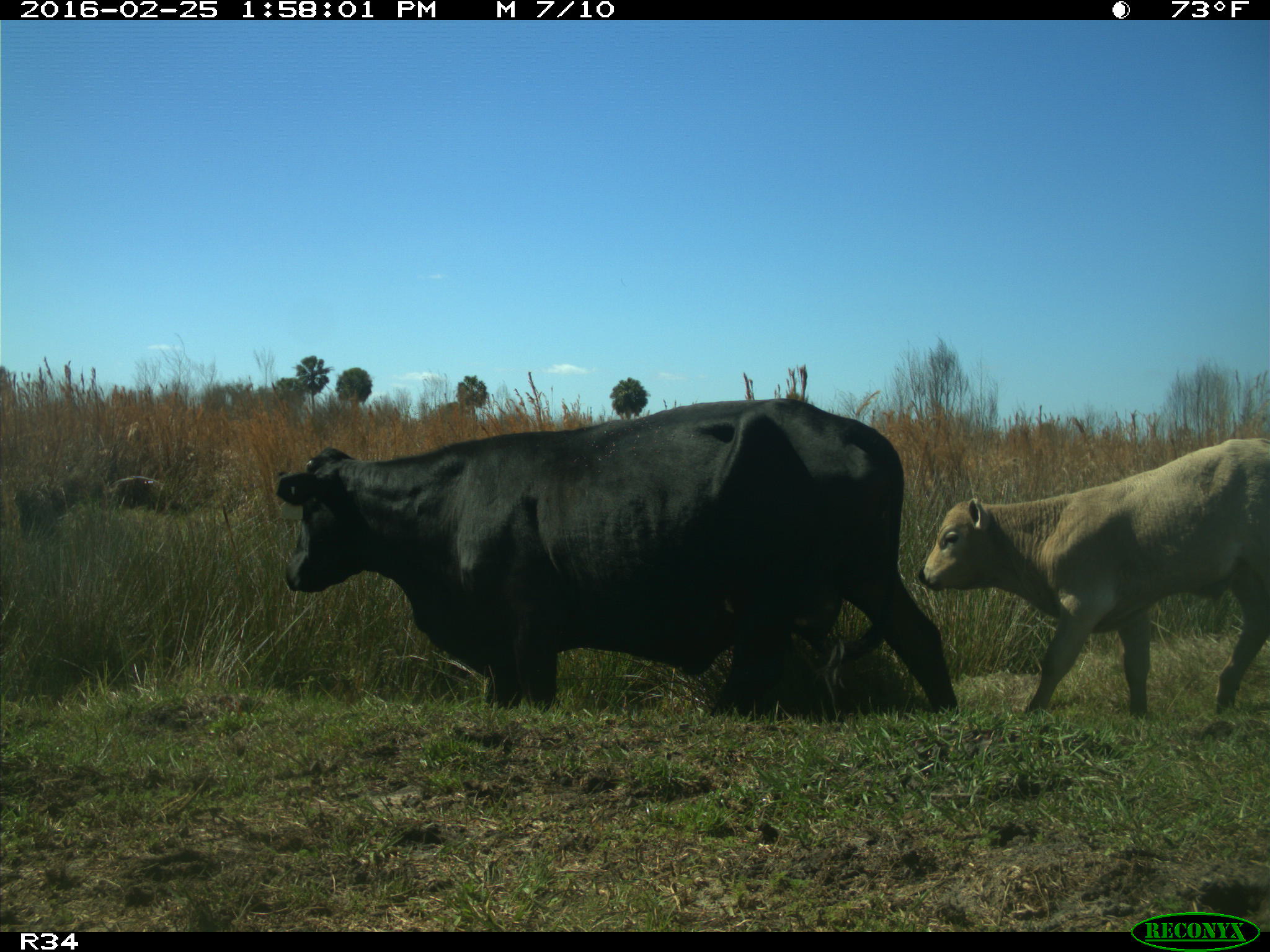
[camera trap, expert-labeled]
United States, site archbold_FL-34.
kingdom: Animalia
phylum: Chordata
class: Mammalia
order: Artiodactyla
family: Bovidae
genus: Bos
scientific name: Bos taurus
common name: domestic cow